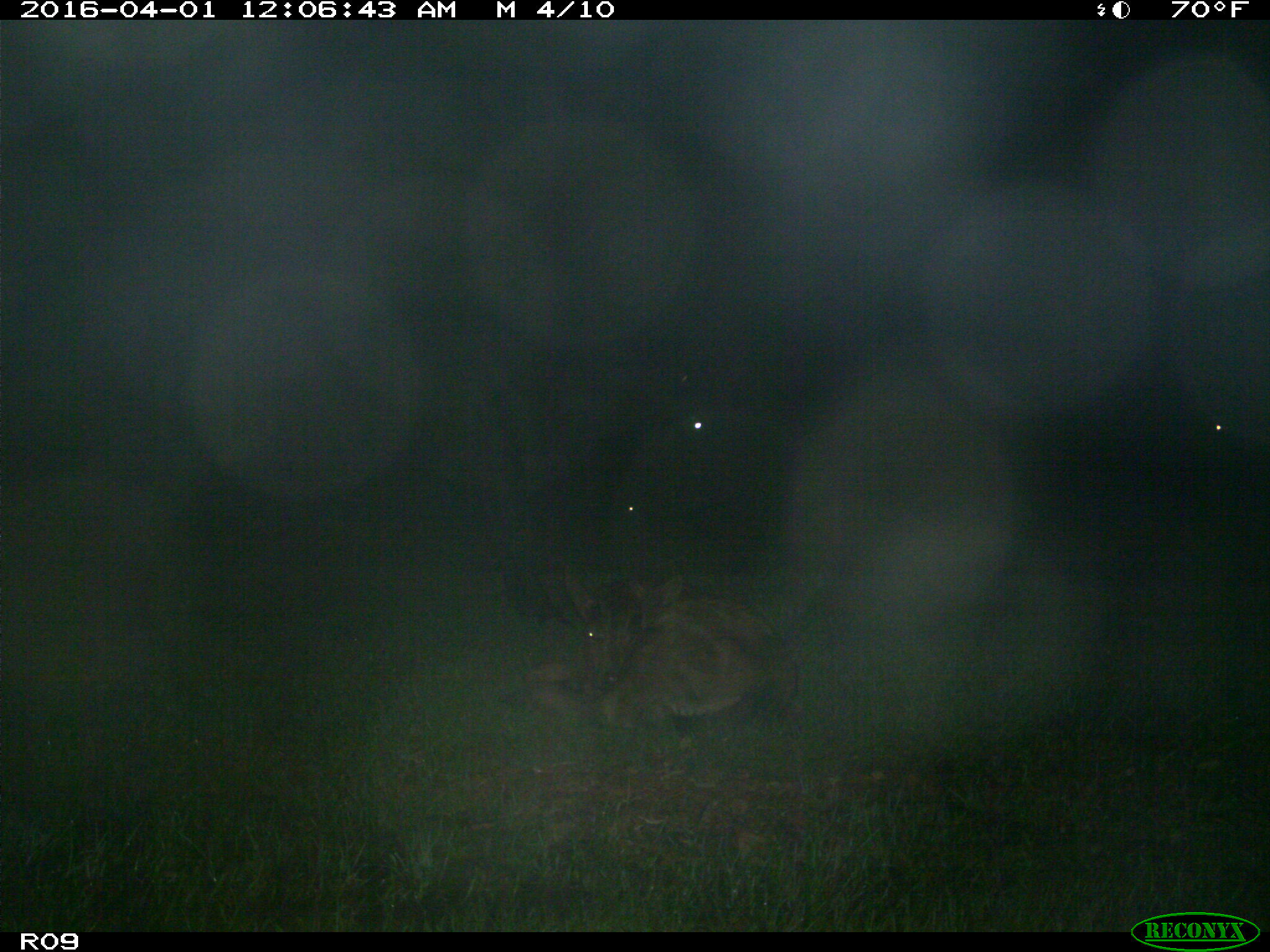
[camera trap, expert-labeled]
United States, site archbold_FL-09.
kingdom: Animalia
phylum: Chordata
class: Mammalia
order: Artiodactyla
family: Bovidae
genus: Bos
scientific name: Bos taurus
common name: domestic cow